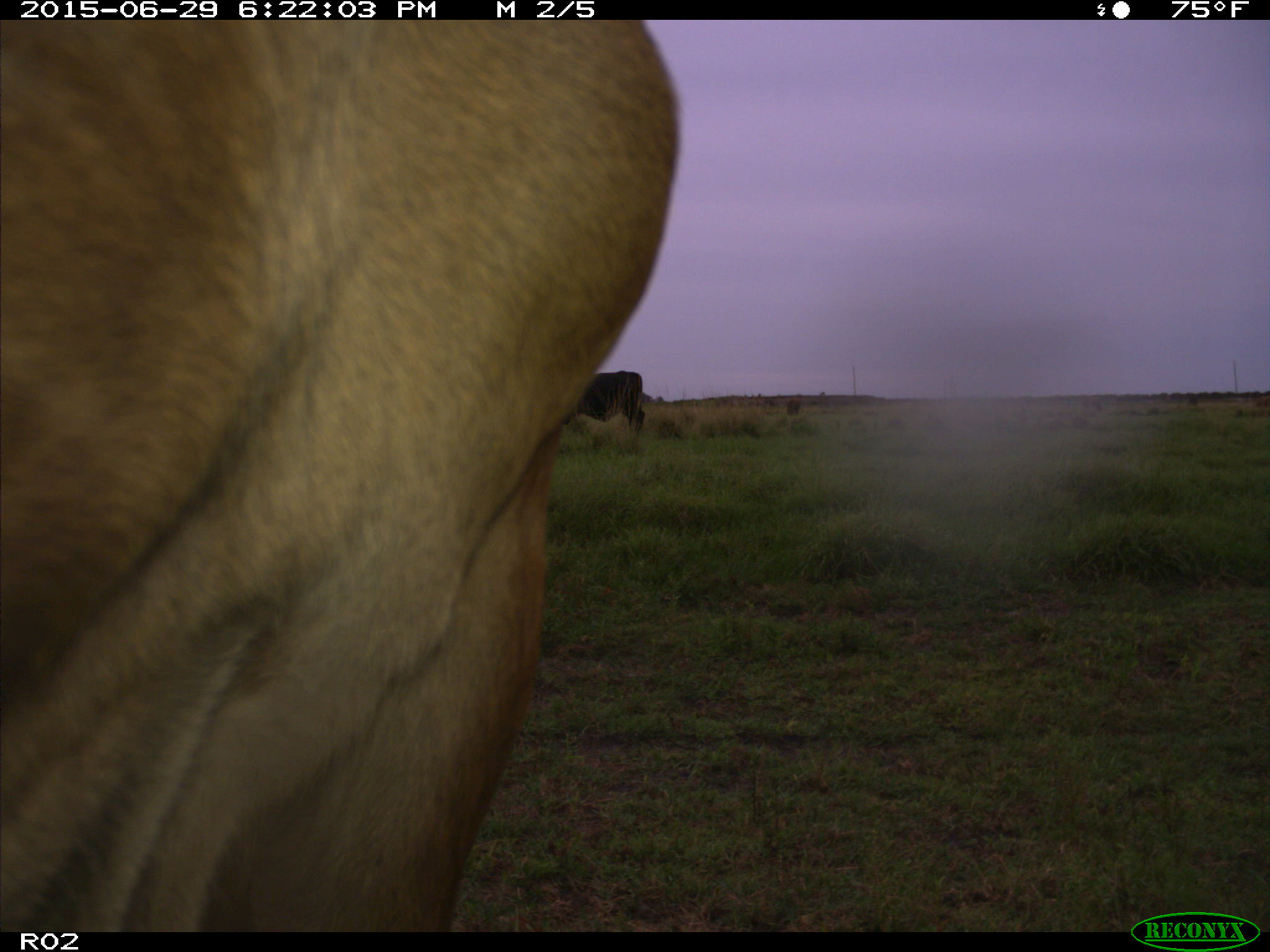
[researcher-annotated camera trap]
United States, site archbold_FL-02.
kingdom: Animalia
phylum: Chordata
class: Mammalia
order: Artiodactyla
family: Bovidae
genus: Bos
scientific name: Bos taurus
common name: domestic cow